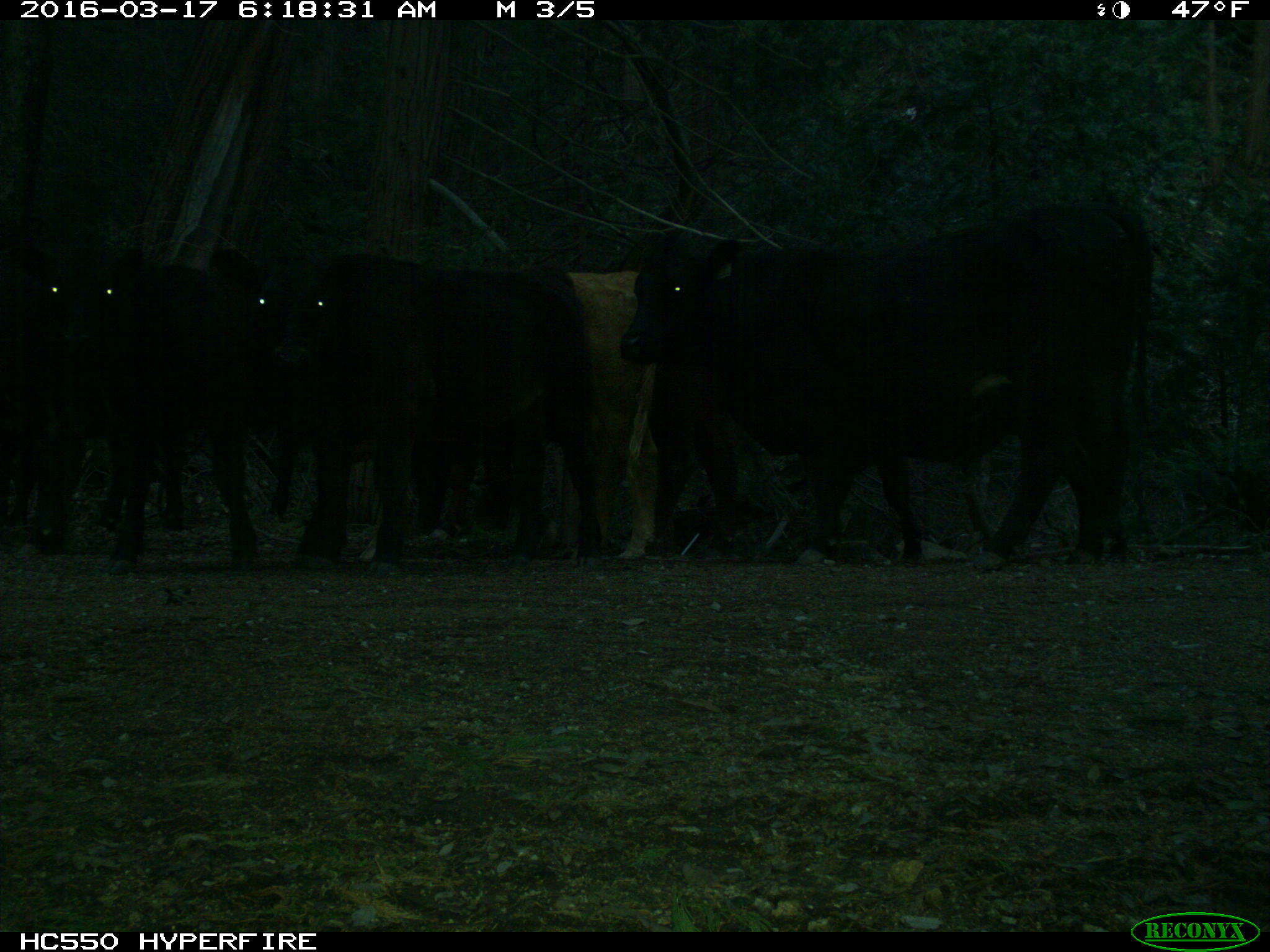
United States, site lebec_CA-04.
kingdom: Animalia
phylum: Chordata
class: Mammalia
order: Artiodactyla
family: Bovidae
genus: Bos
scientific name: Bos taurus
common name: domestic cow